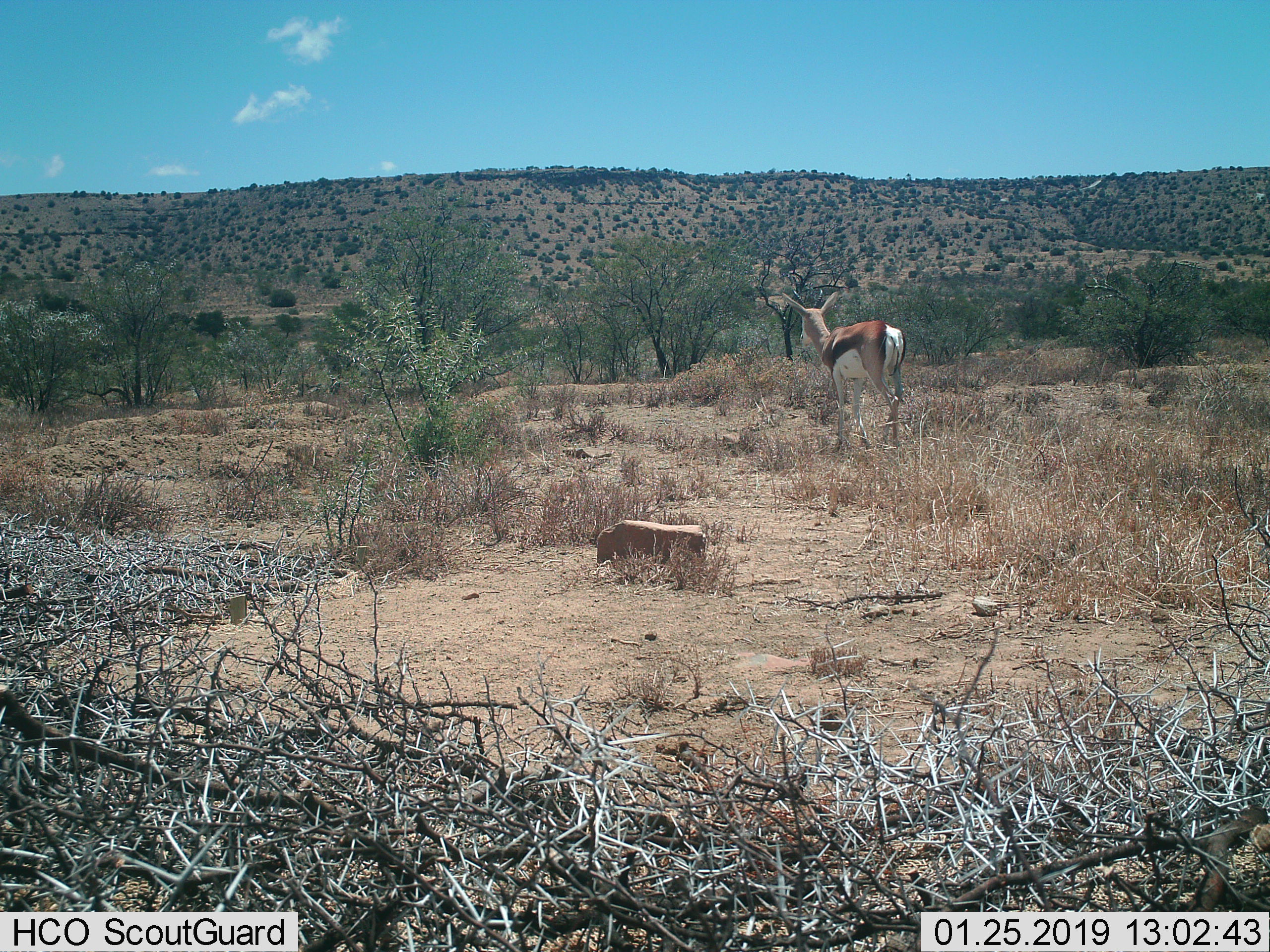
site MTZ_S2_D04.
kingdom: Animalia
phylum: Chordata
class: Mammalia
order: Artiodactyla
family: Bovidae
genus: Antidorcas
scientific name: Antidorcas marsupialis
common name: springbok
Springbok (Antidorcas marsupialis), count 1. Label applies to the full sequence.